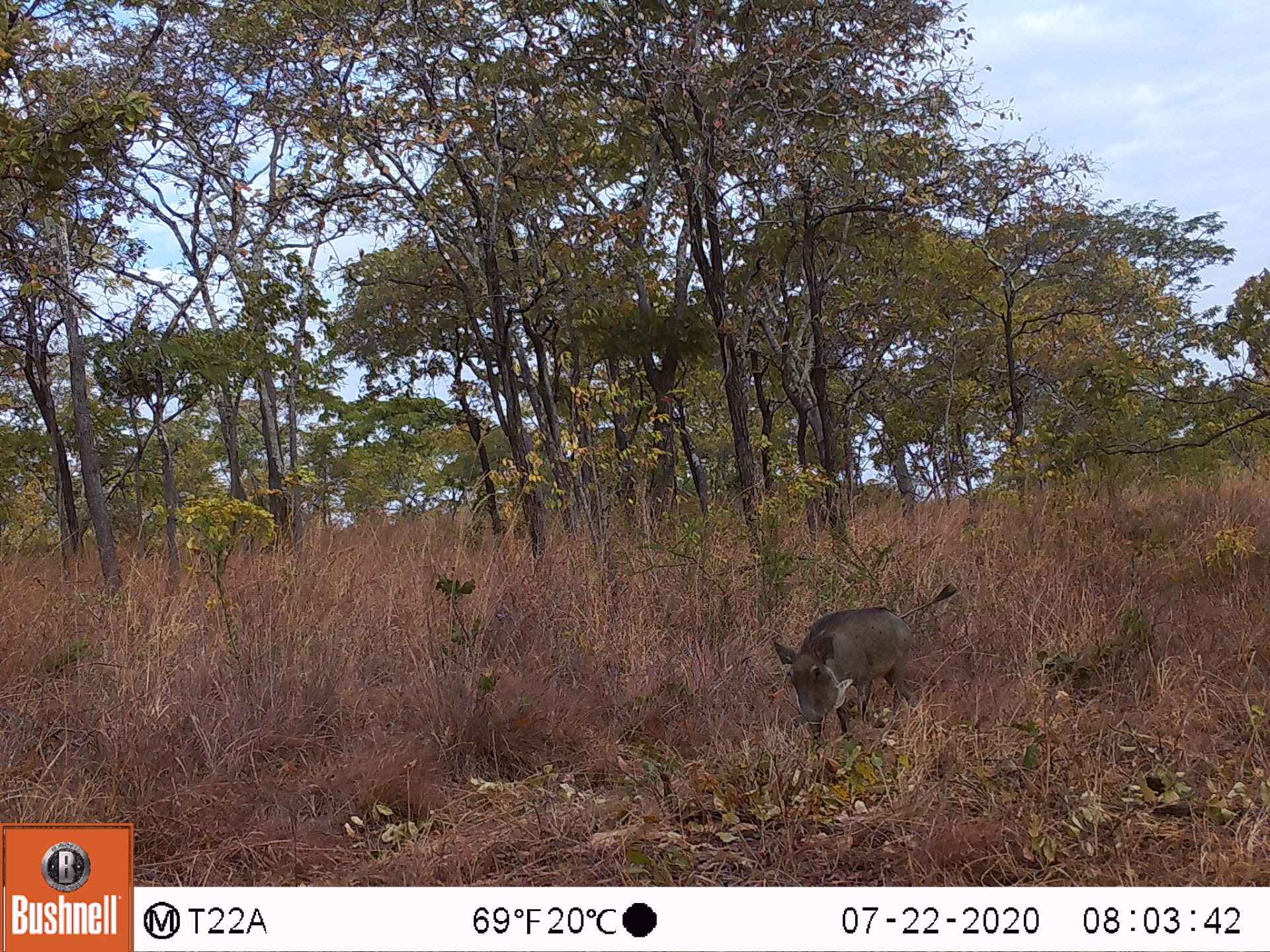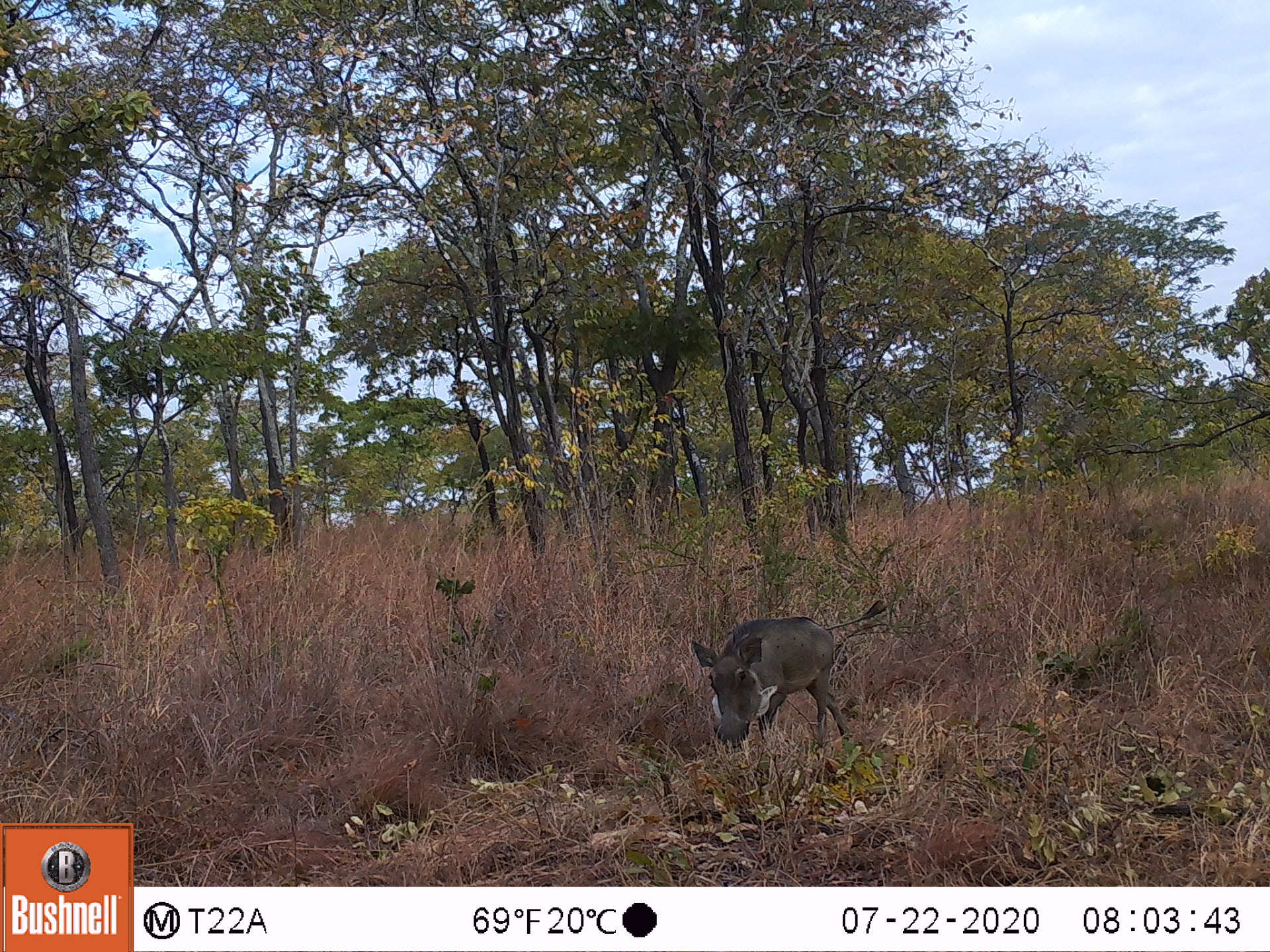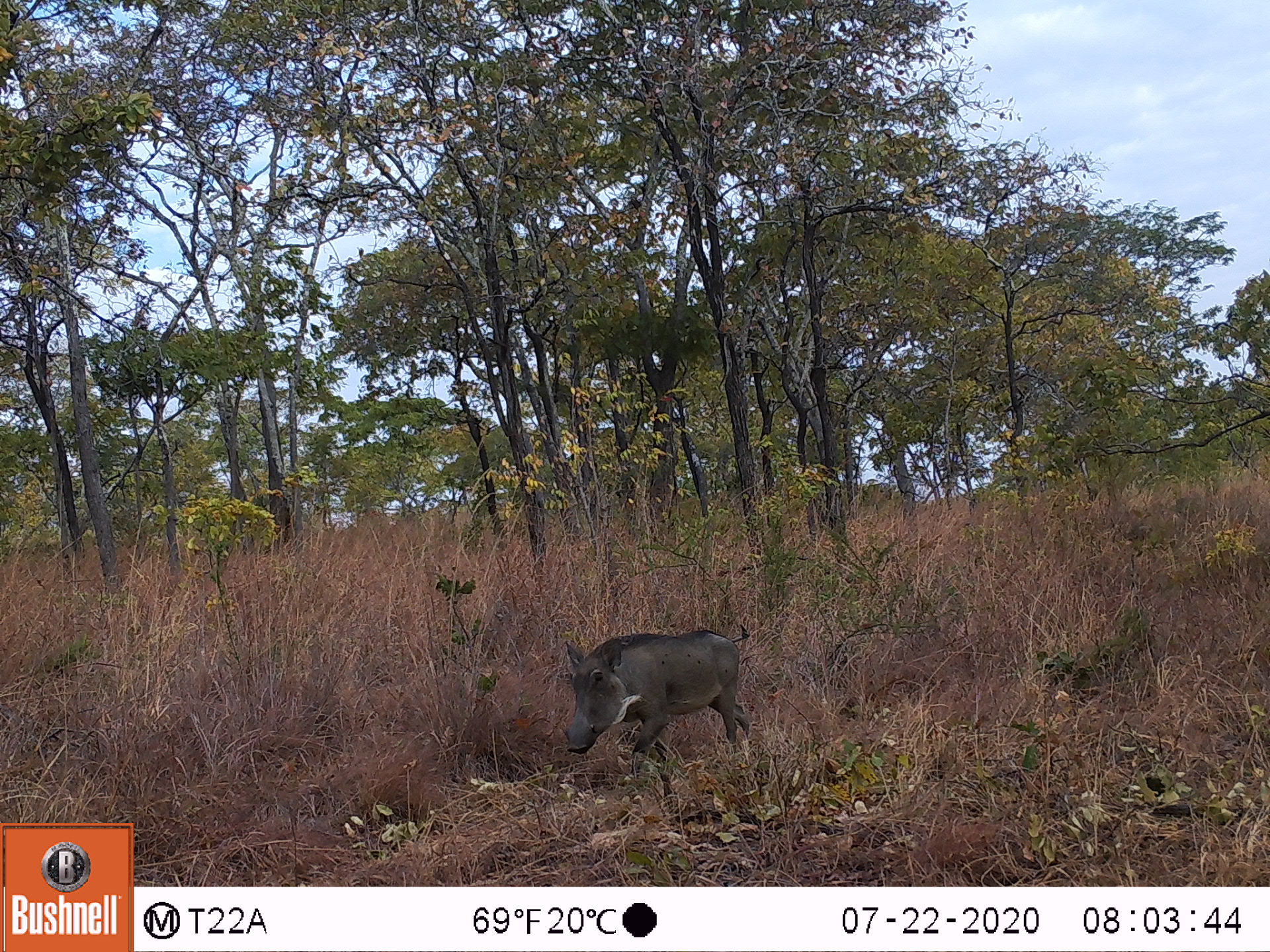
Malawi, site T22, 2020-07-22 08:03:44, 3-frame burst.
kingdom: Animalia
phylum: Chordata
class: Mammalia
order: Artiodactyla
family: Suidae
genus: Phacochoerus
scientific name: Phacochoerus africanus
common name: common warthog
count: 1